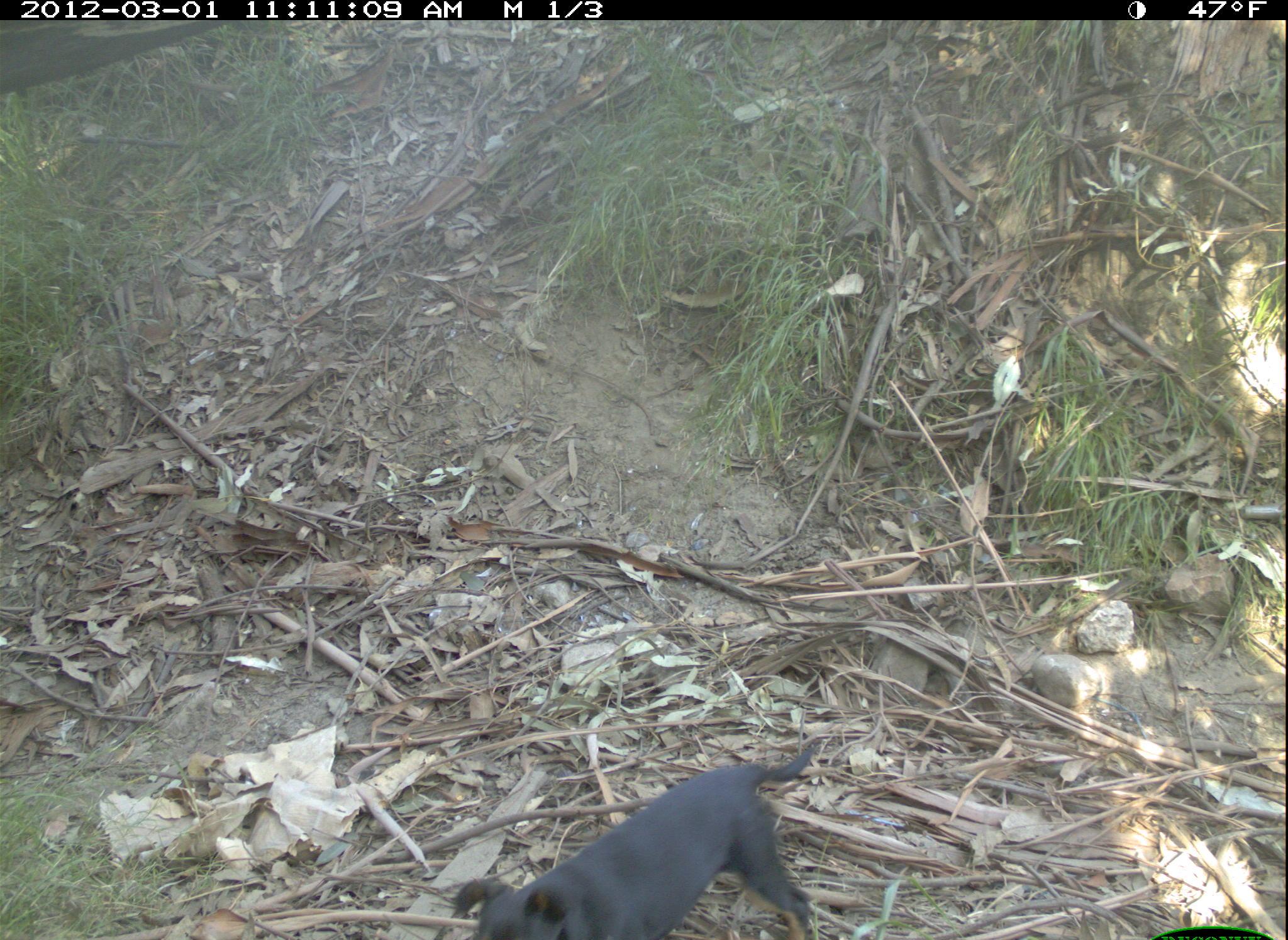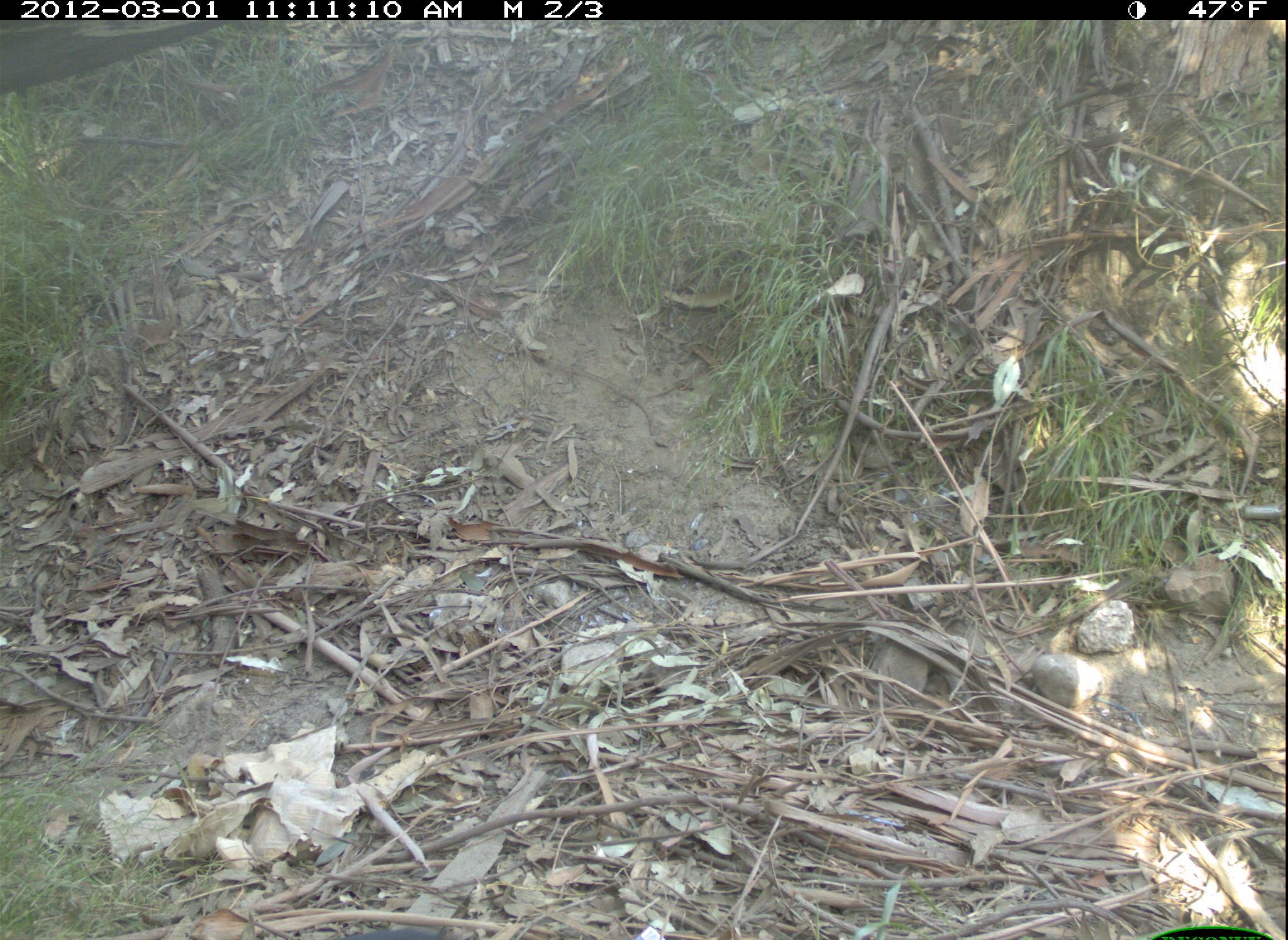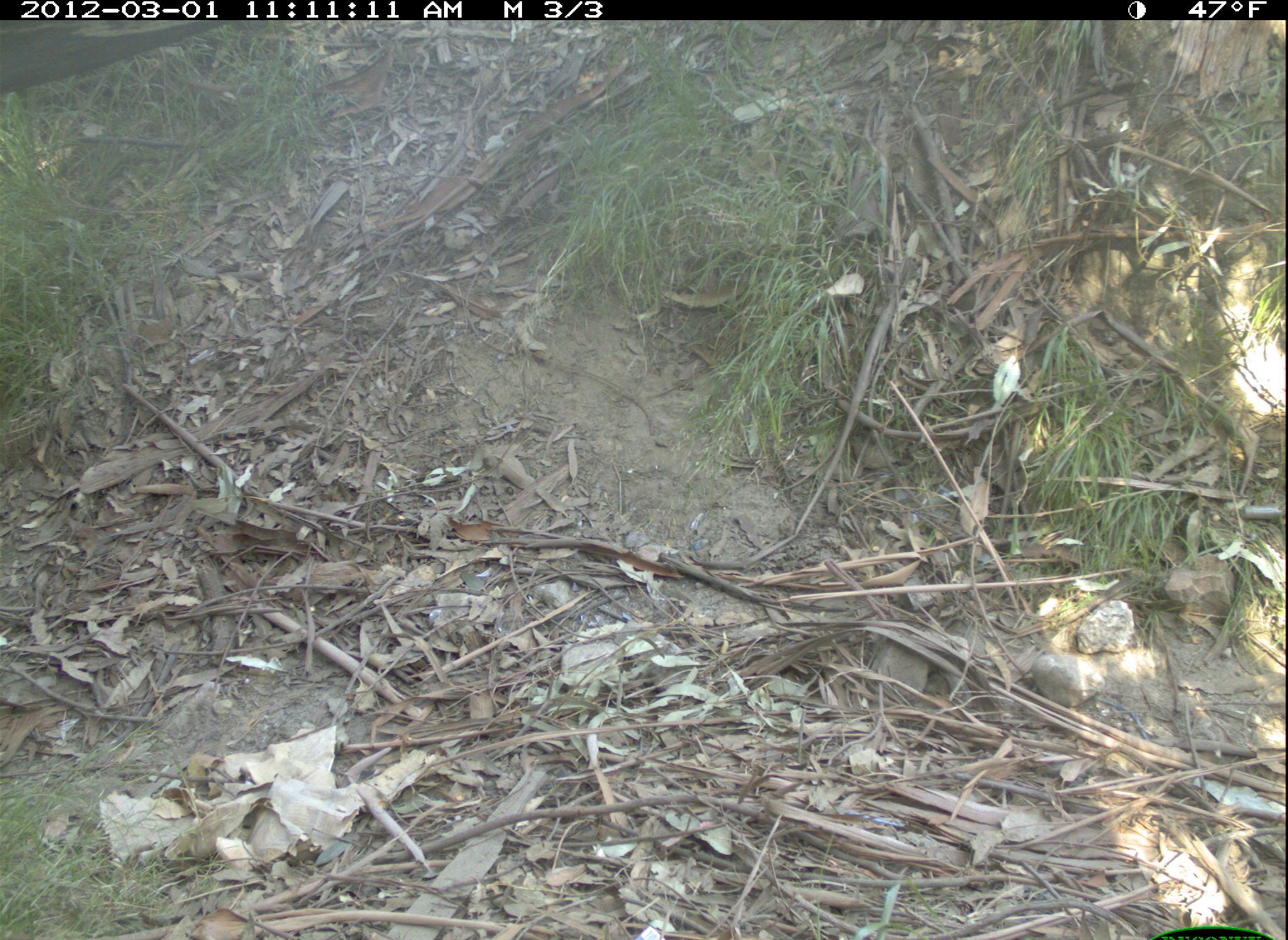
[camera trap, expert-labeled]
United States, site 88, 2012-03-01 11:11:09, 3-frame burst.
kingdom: Animalia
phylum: Chordata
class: Mammalia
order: Carnivora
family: Canidae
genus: Canis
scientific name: Canis familiaris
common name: domestic dog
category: dog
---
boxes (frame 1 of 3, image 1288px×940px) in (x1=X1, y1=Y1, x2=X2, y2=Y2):
dog: (x1=451, y1=728, x2=876, y2=934)